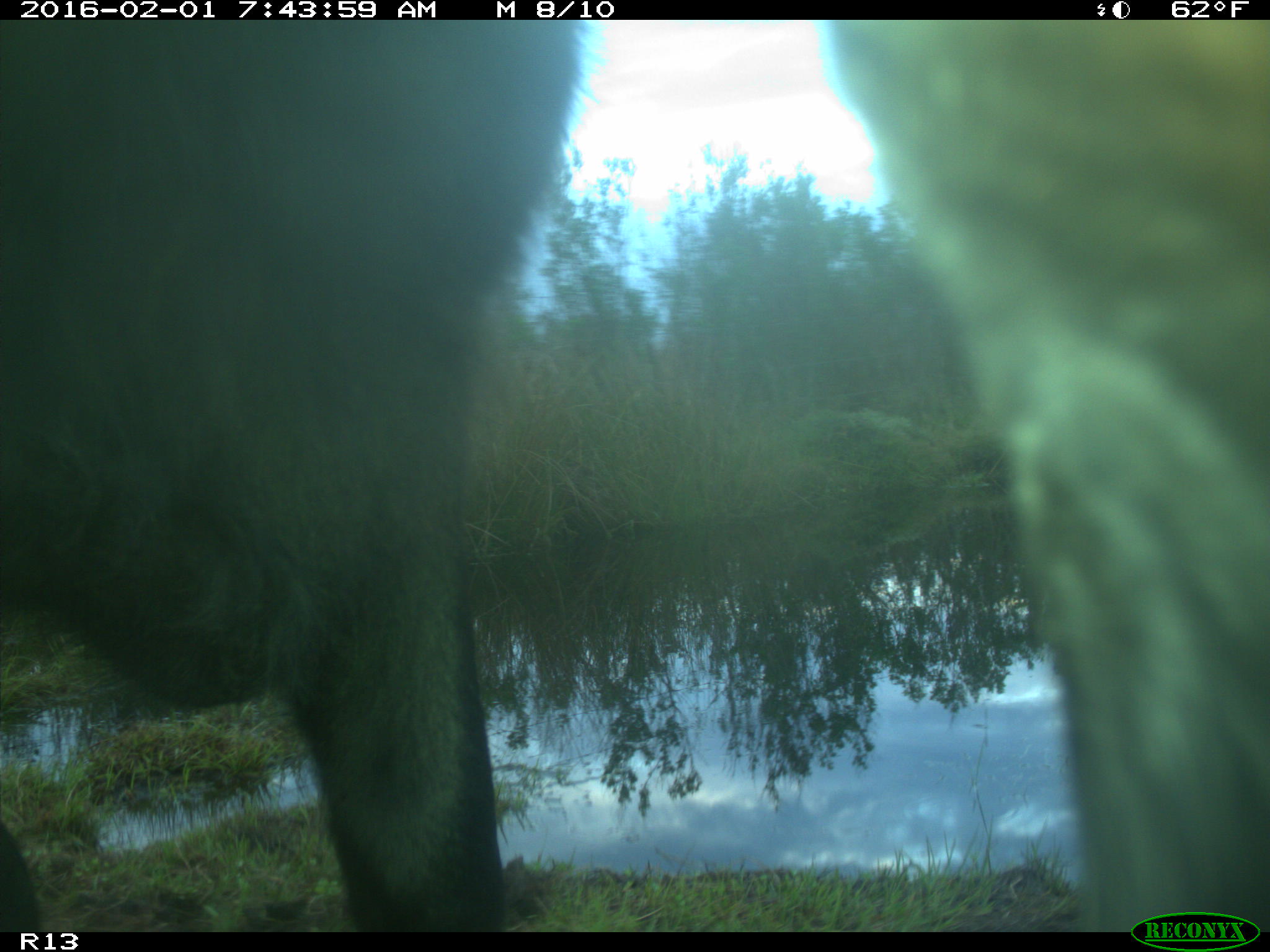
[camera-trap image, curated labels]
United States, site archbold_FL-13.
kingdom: Animalia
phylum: Chordata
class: Mammalia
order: Artiodactyla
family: Bovidae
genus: Bos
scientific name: Bos taurus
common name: domestic cow